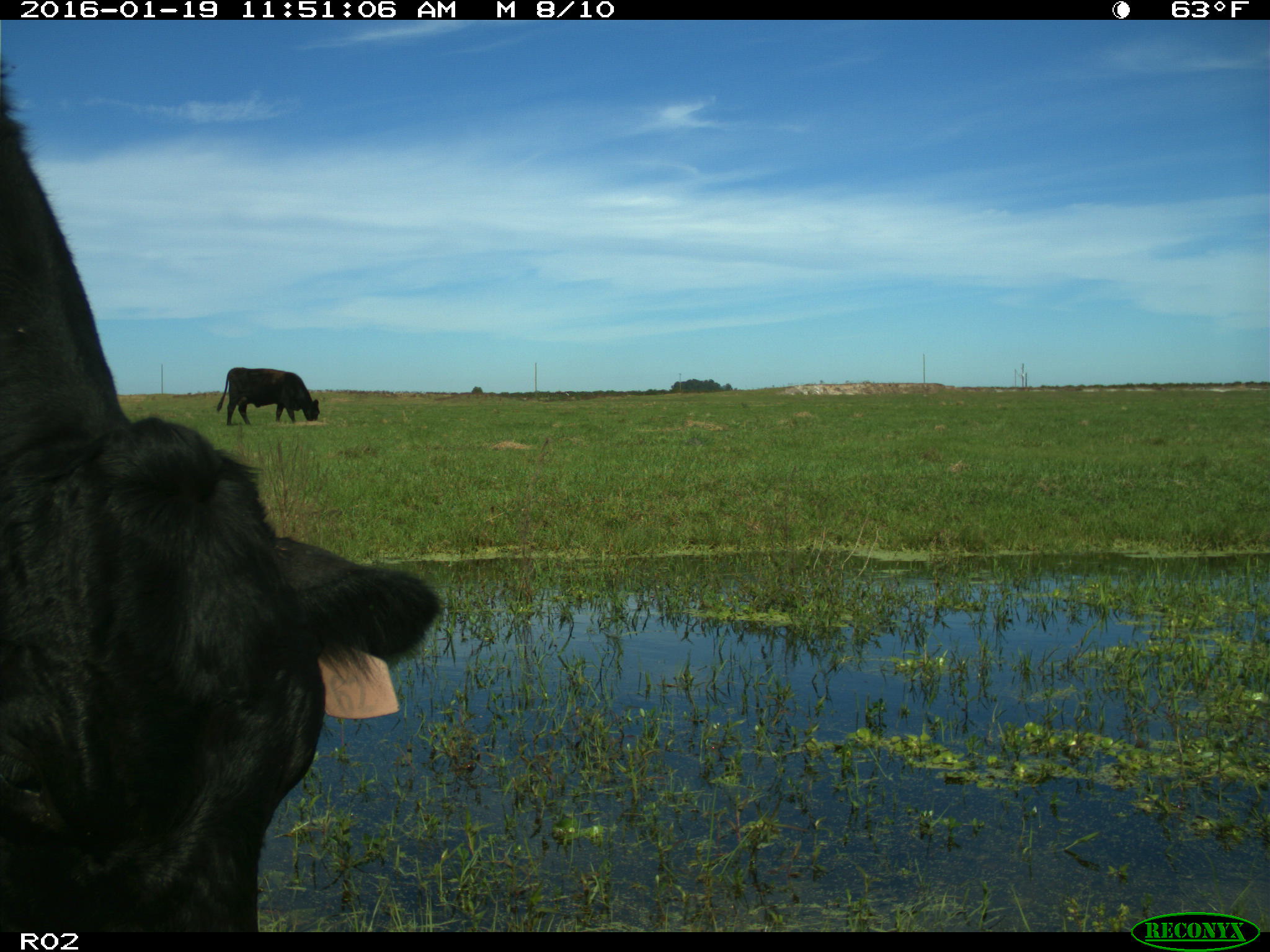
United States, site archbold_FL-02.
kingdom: Animalia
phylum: Chordata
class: Mammalia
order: Artiodactyla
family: Bovidae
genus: Bos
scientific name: Bos taurus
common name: domestic cow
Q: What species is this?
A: Bos taurus (domestic cow).